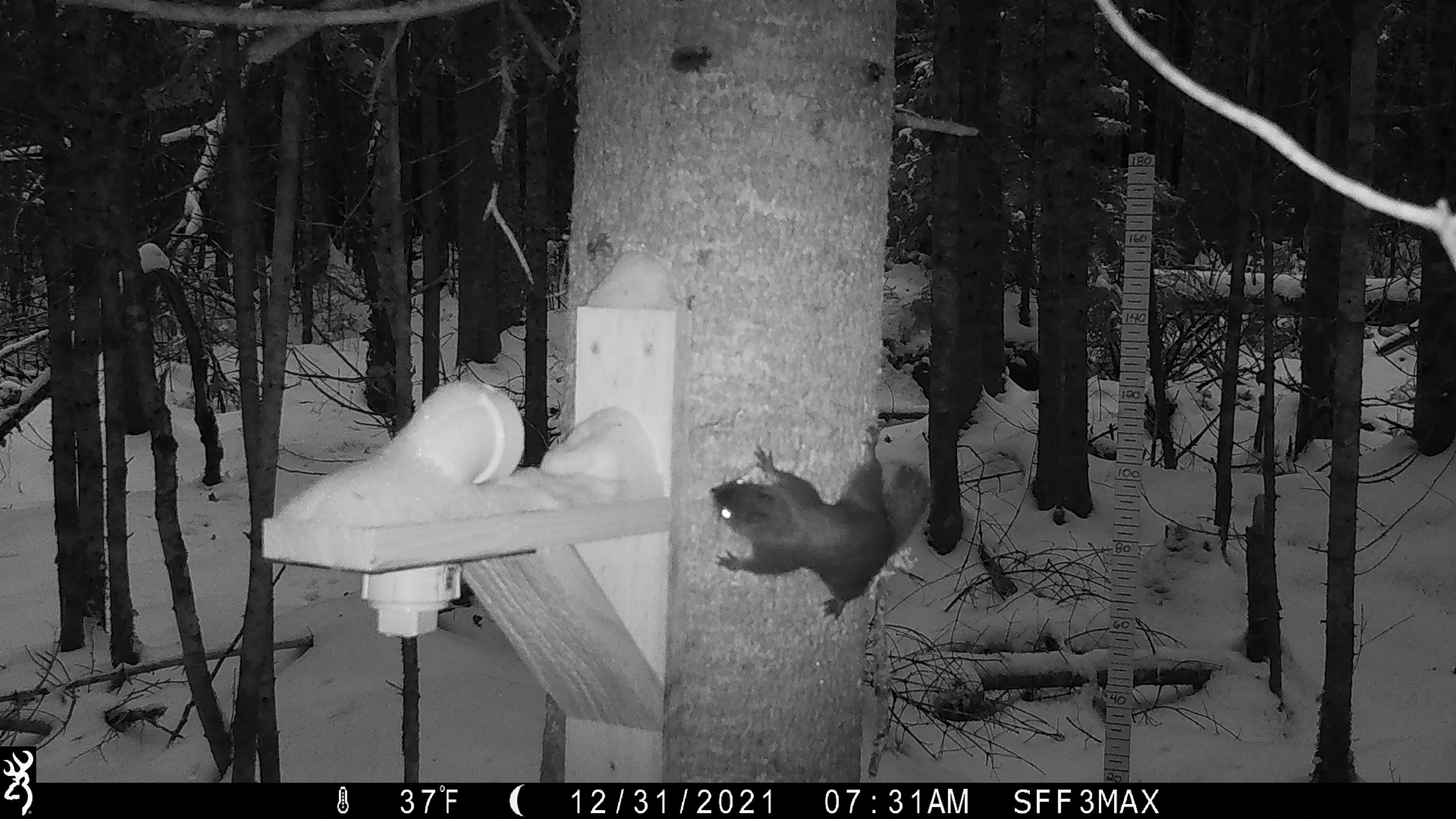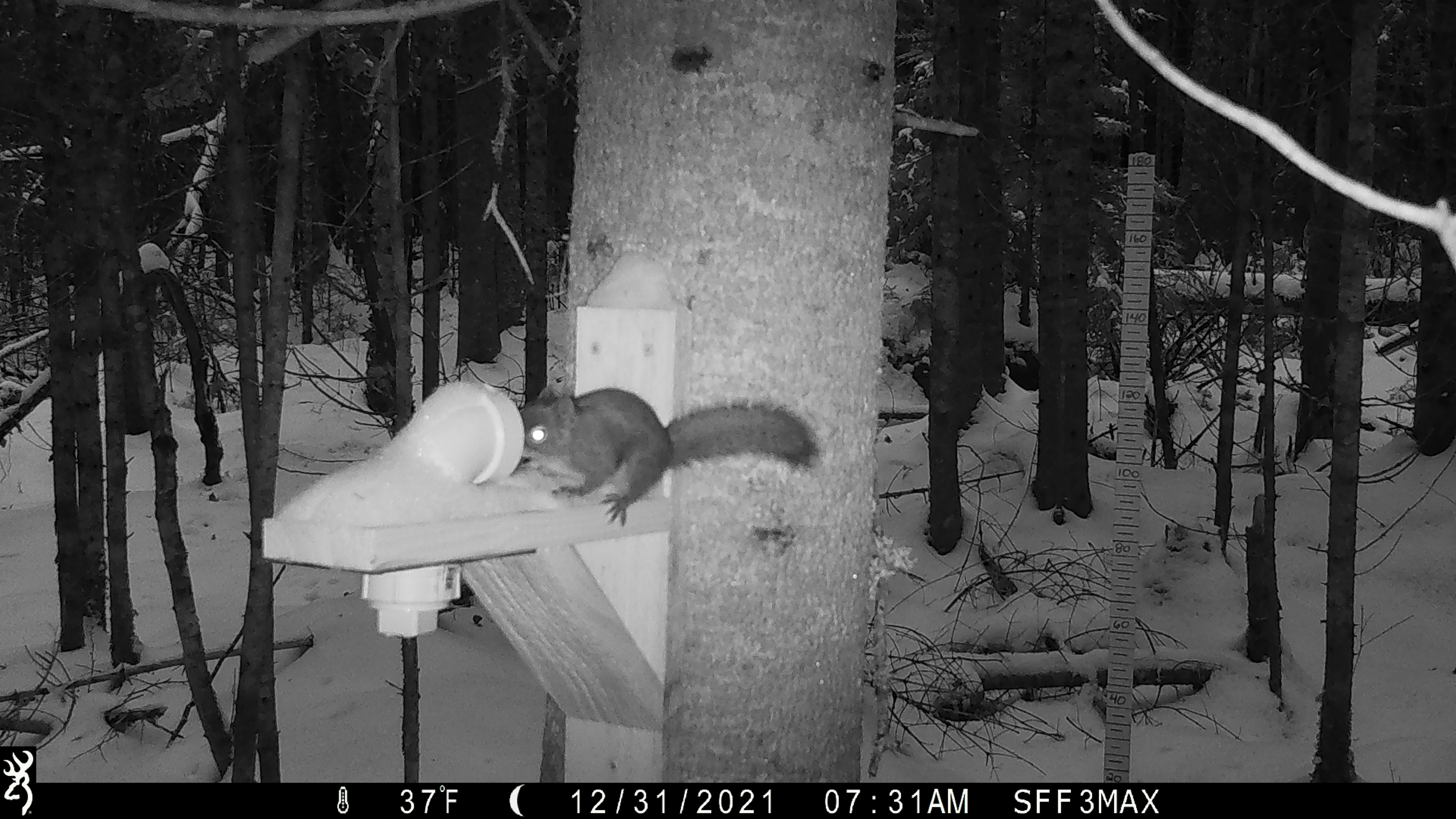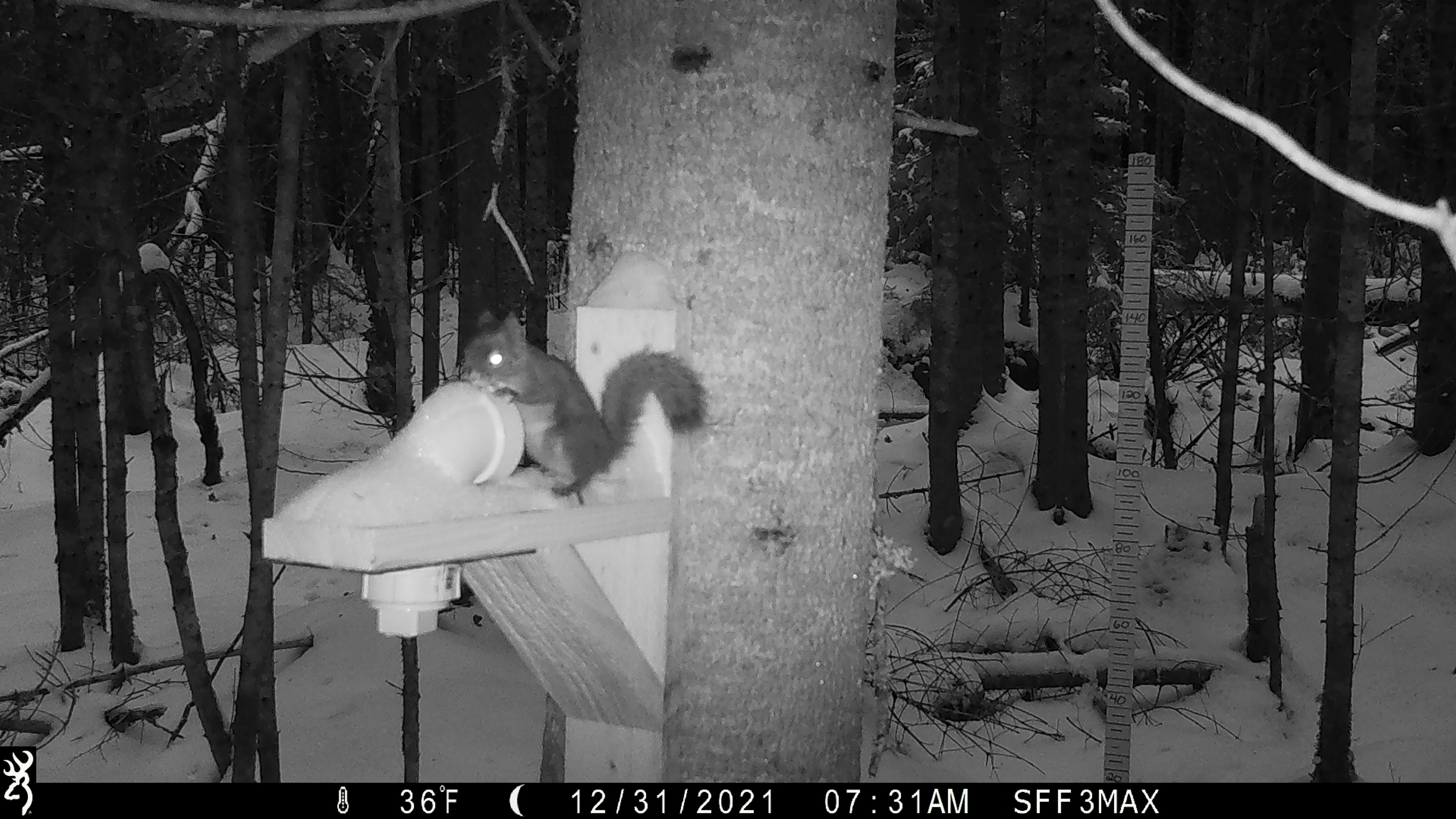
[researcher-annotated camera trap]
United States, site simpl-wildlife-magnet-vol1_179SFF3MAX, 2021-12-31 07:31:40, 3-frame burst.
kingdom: Animalia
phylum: Chordata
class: Mammalia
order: Rodentia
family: Sciuridae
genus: Tamiasciurus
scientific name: Tamiasciurus hudsonicus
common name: red squirrel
Red squirrel (Tamiasciurus hudsonicus).